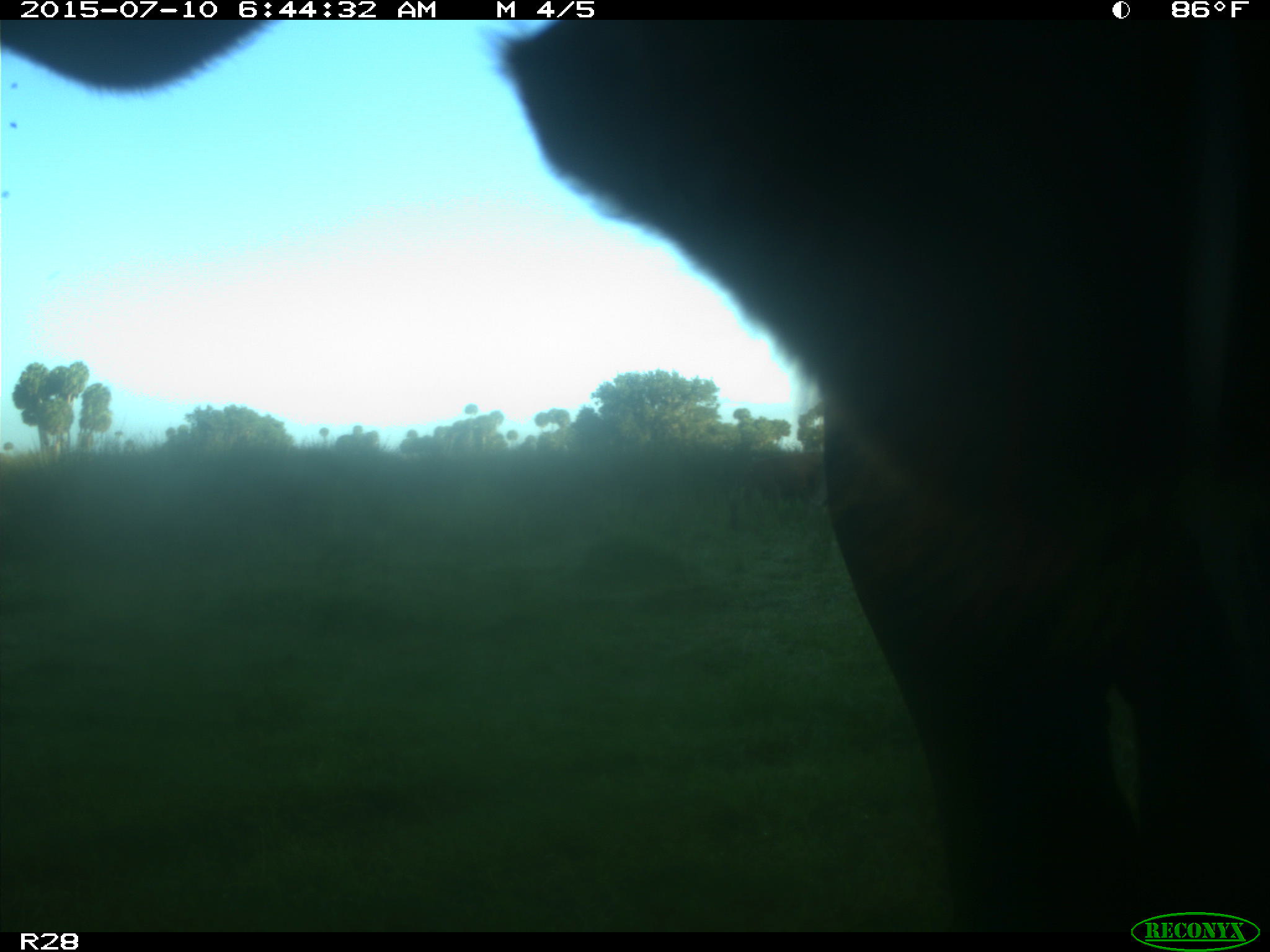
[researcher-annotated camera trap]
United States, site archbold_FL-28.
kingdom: Animalia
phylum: Chordata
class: Mammalia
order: Artiodactyla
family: Bovidae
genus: Bos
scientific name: Bos taurus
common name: domestic cow